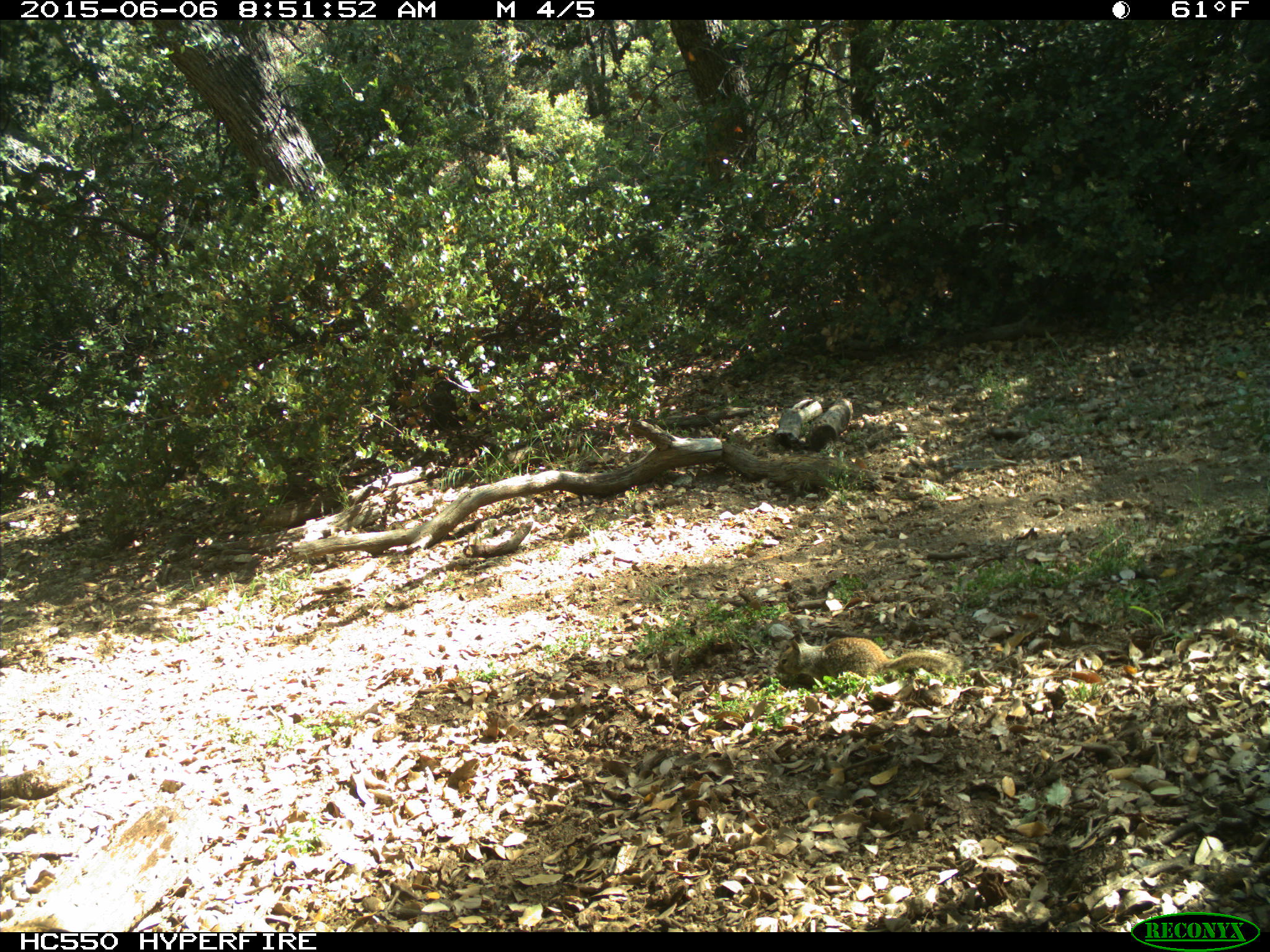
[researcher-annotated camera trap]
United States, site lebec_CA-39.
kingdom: Animalia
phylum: Chordata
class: Mammalia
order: Rodentia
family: Sciuridae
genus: Otospermophilus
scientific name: Otospermophilus beecheyi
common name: california ground squirrel